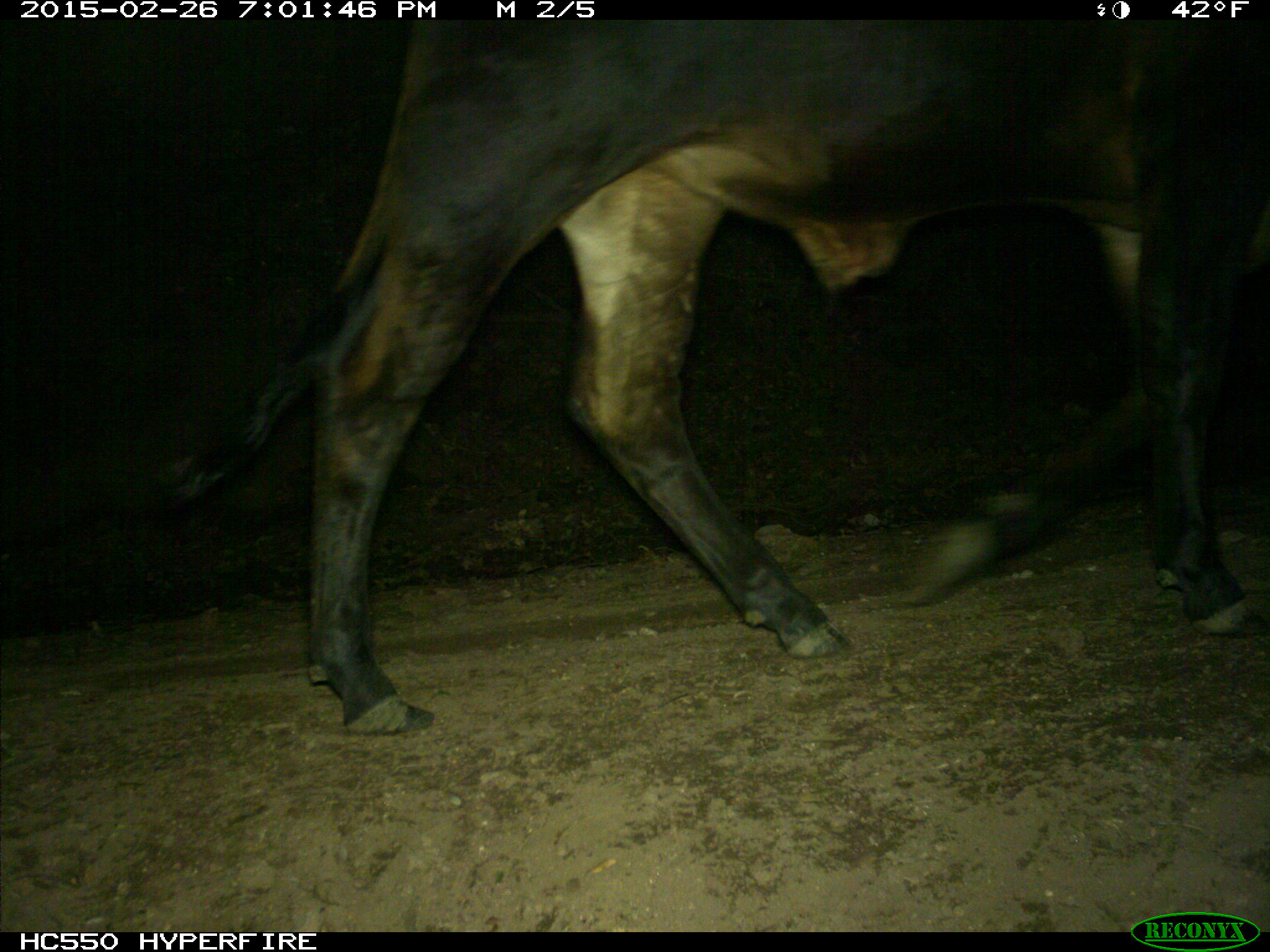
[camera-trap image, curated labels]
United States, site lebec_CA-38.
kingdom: Animalia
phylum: Chordata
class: Mammalia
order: Artiodactyla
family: Bovidae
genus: Bos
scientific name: Bos taurus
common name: domestic cow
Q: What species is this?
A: Bos taurus (domestic cow).